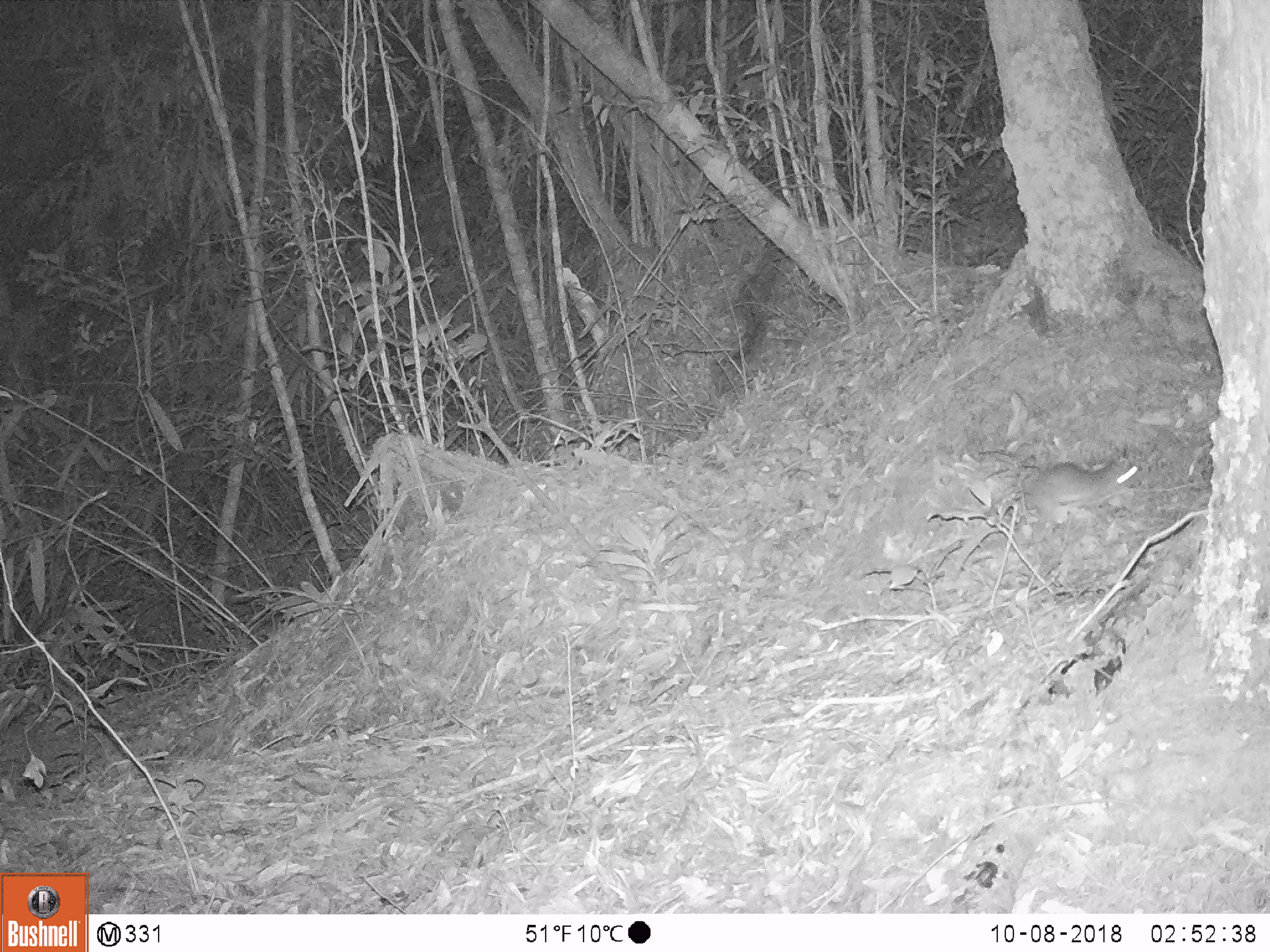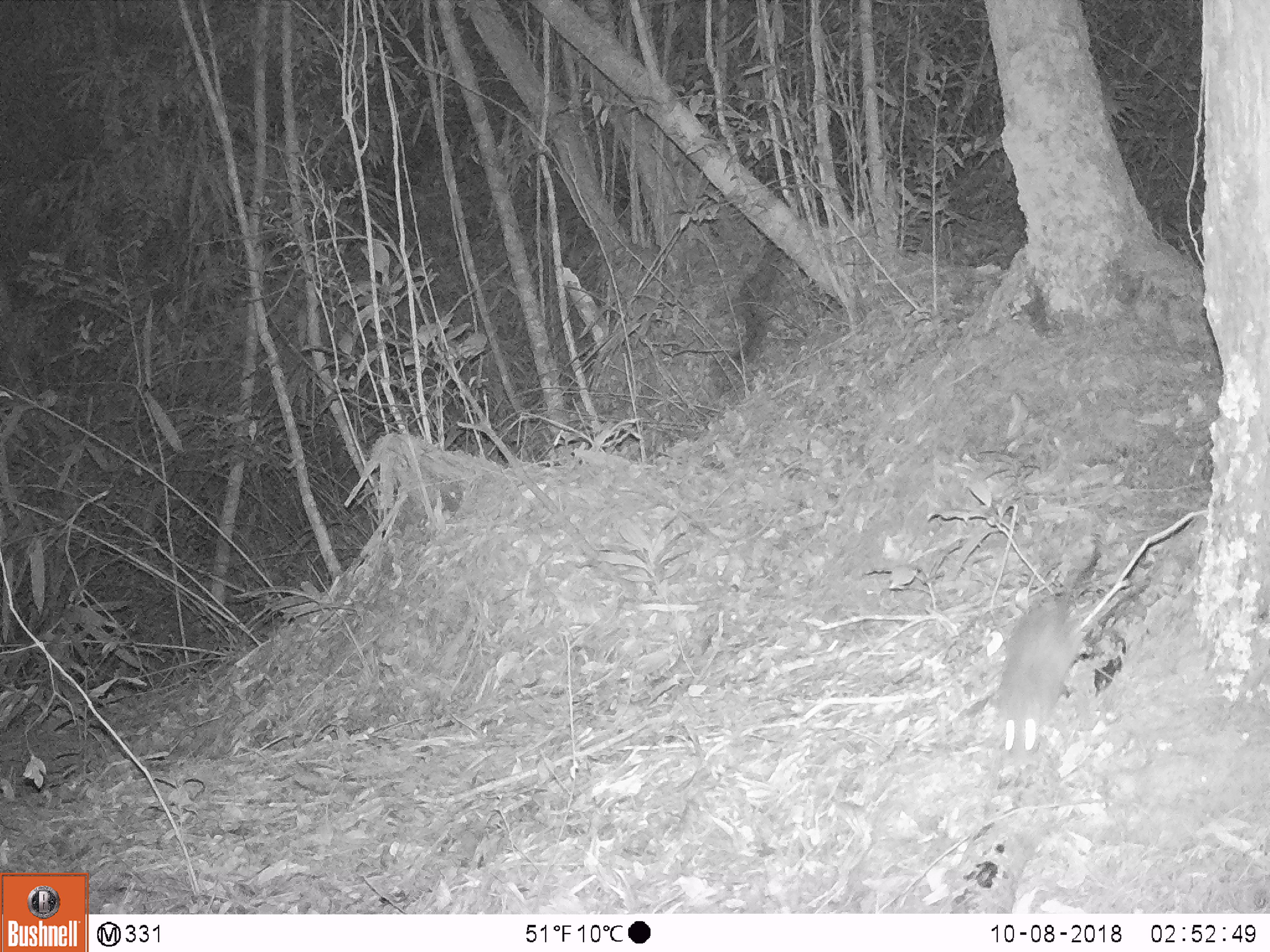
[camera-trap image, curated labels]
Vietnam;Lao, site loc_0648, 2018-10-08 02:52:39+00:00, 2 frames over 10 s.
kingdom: Animalia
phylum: Chordata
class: Mammalia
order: Rodentia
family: Muridae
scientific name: Muridae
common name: old-world mice and rats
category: unidentified murid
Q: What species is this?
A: Unidentified murid (old-world mice and rats) (Muridae).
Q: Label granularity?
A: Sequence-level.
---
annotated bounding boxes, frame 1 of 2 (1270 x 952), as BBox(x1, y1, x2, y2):
unidentified murid: BBox(1020, 454, 1143, 524)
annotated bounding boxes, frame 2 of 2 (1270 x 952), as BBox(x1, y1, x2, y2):
unidentified murid: BBox(993, 552, 1099, 772)